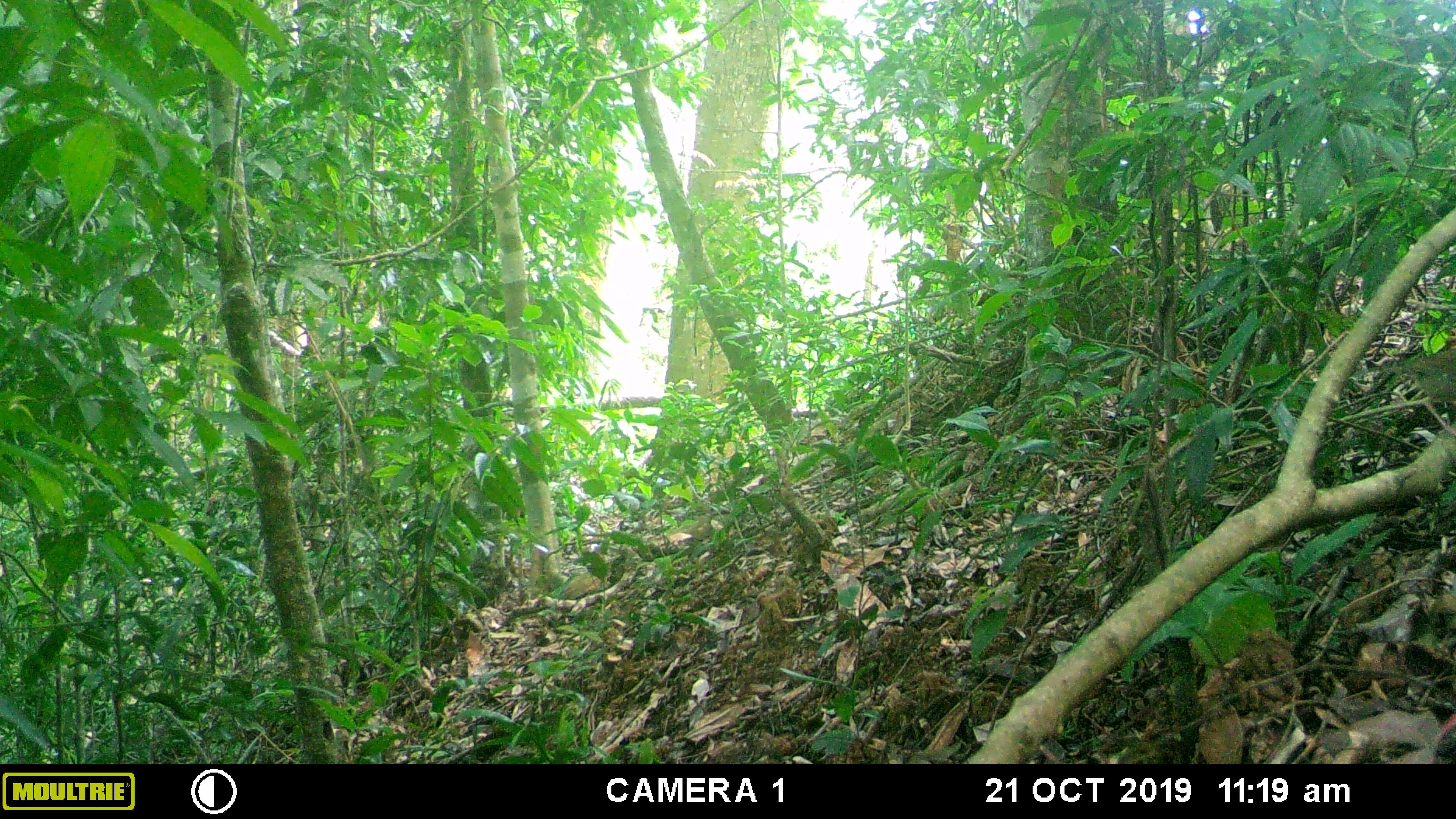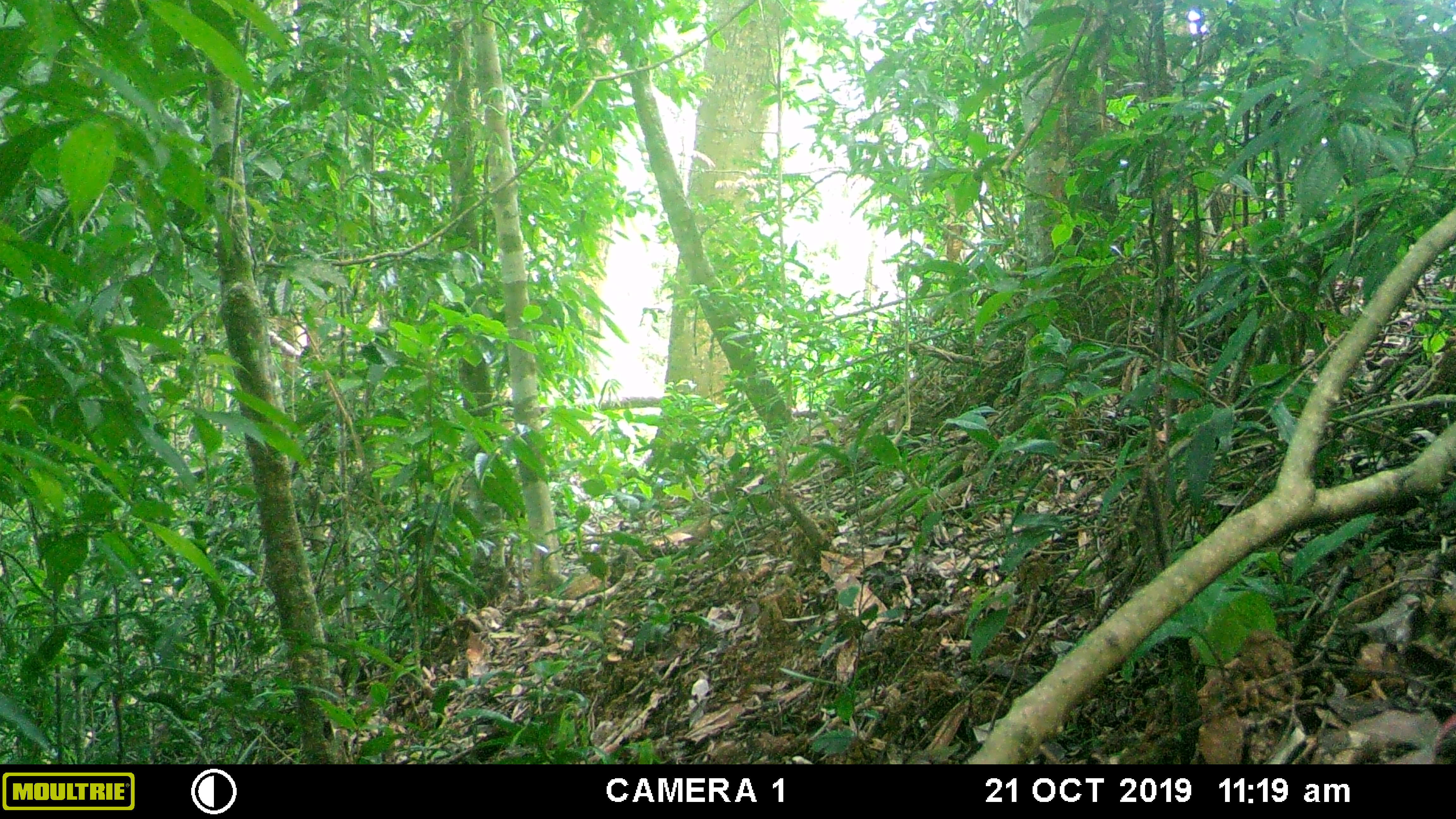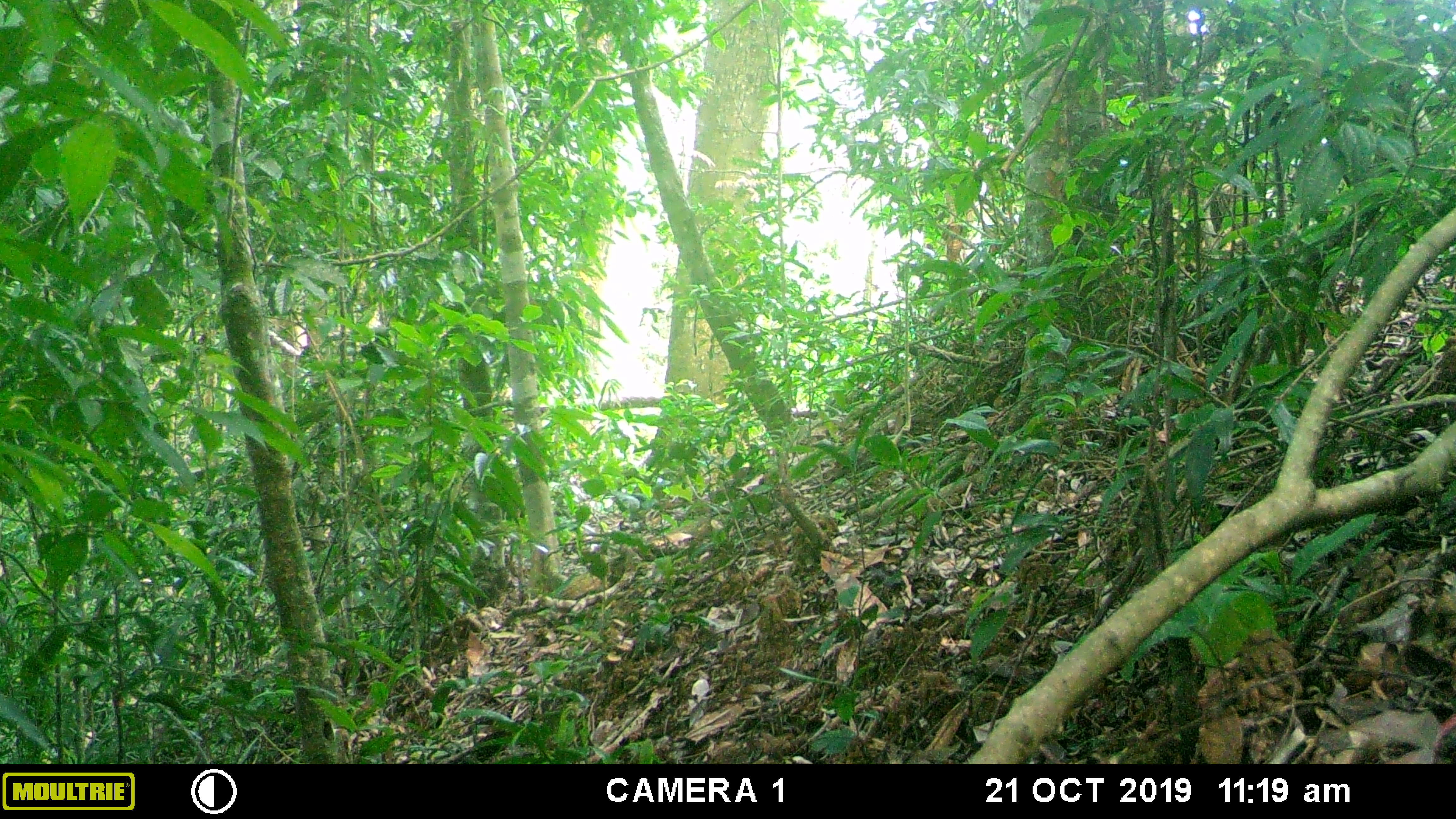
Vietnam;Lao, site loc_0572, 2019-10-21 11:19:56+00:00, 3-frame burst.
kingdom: Animalia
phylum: Chordata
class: Aves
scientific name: Aves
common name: bird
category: unidentified bird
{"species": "unidentified bird (bird) (Aves)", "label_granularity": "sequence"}